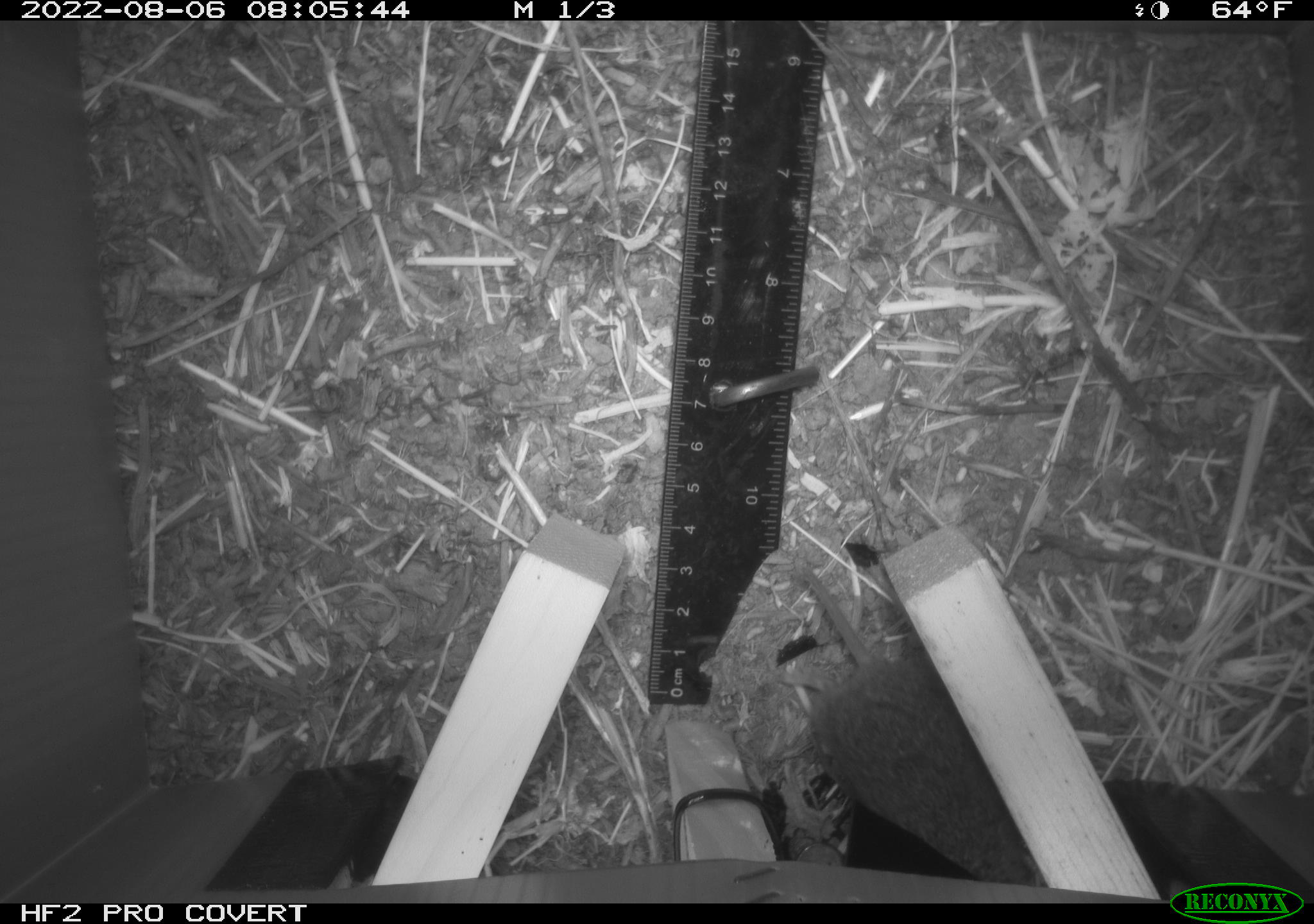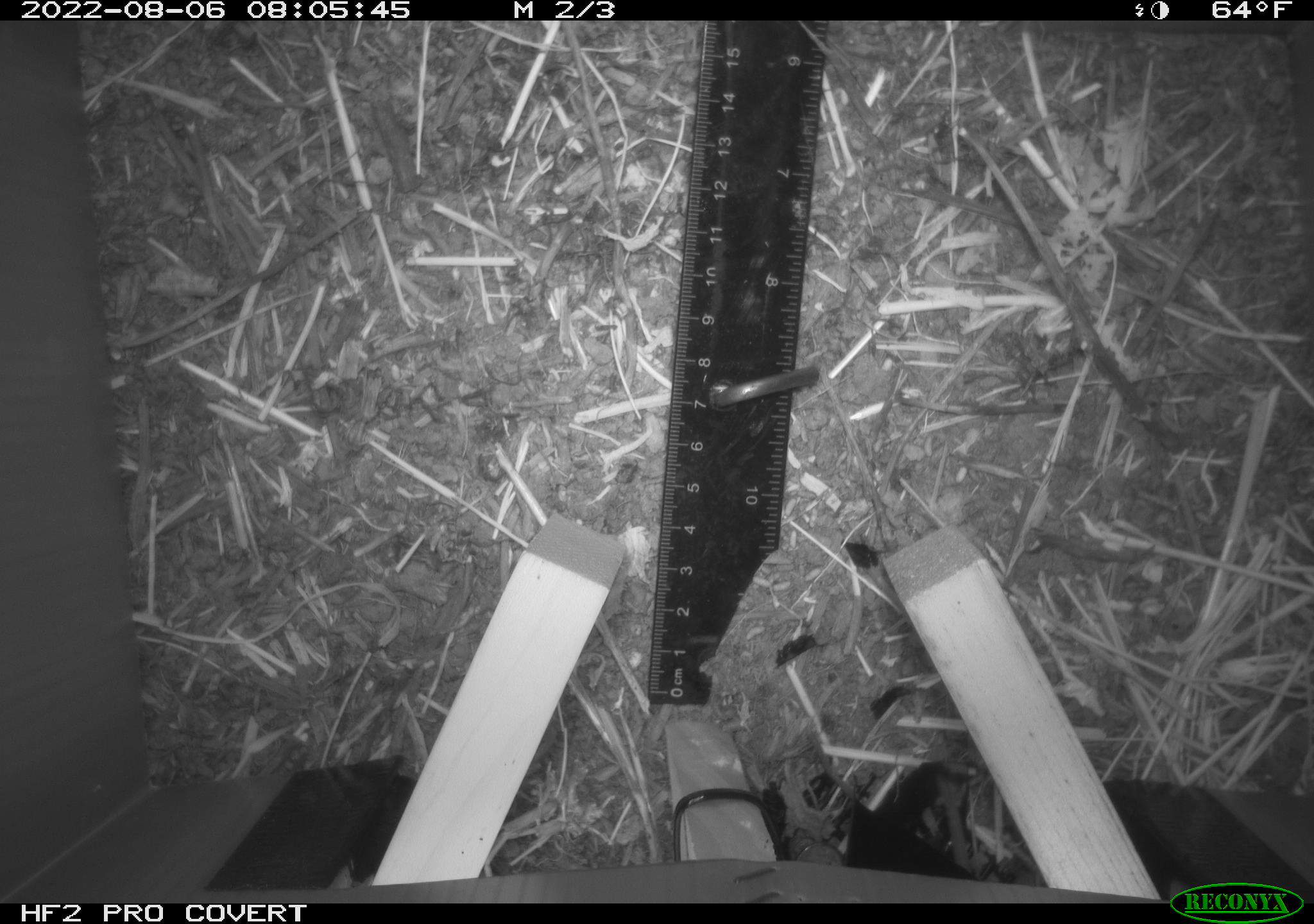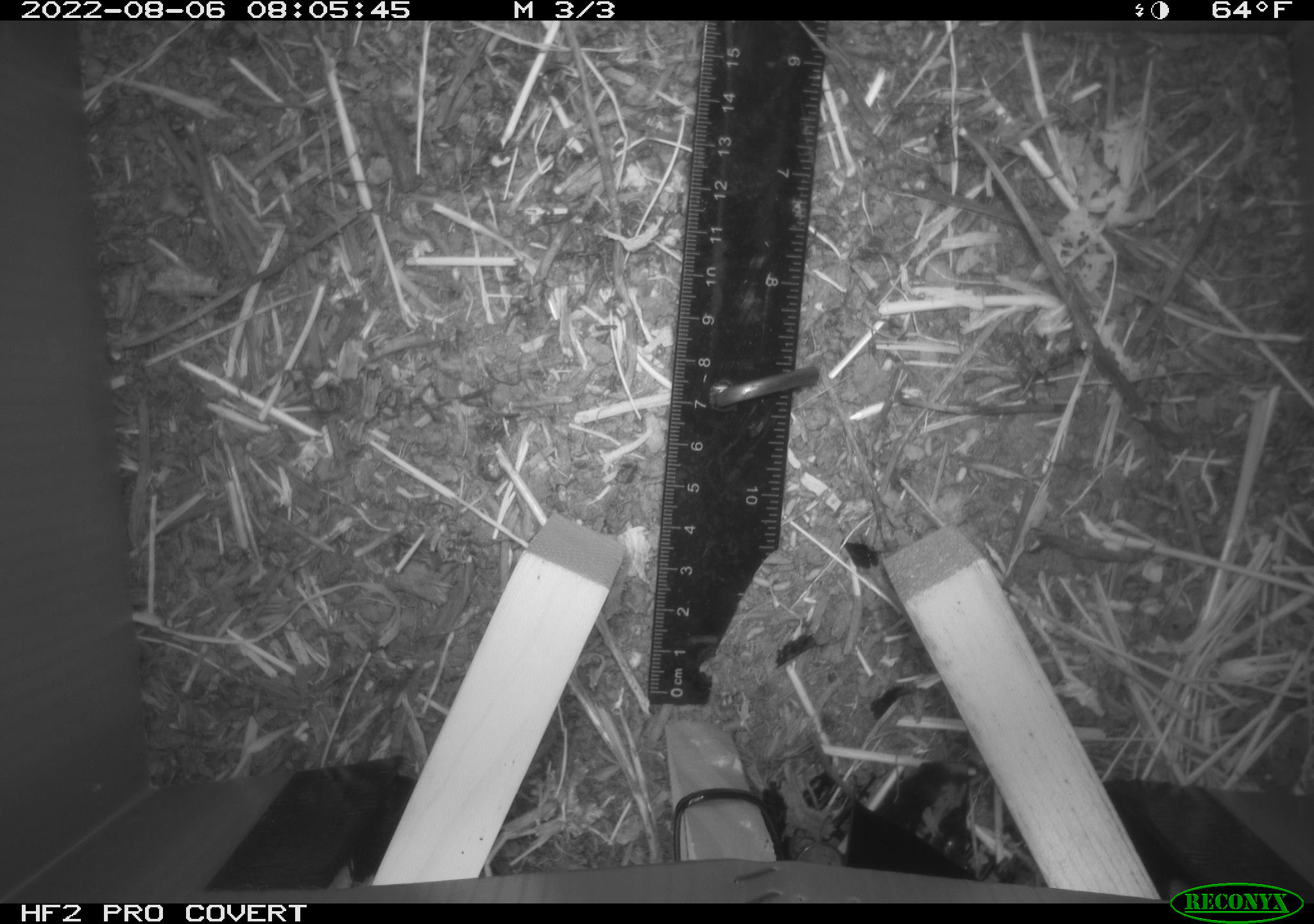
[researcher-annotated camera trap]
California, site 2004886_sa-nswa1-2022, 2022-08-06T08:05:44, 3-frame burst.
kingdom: Animalia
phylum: Chordata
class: Mammalia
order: Rodentia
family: Cricetidae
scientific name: Cricetidae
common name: hamsters, voles, lemmings, and allies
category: cricetidae family